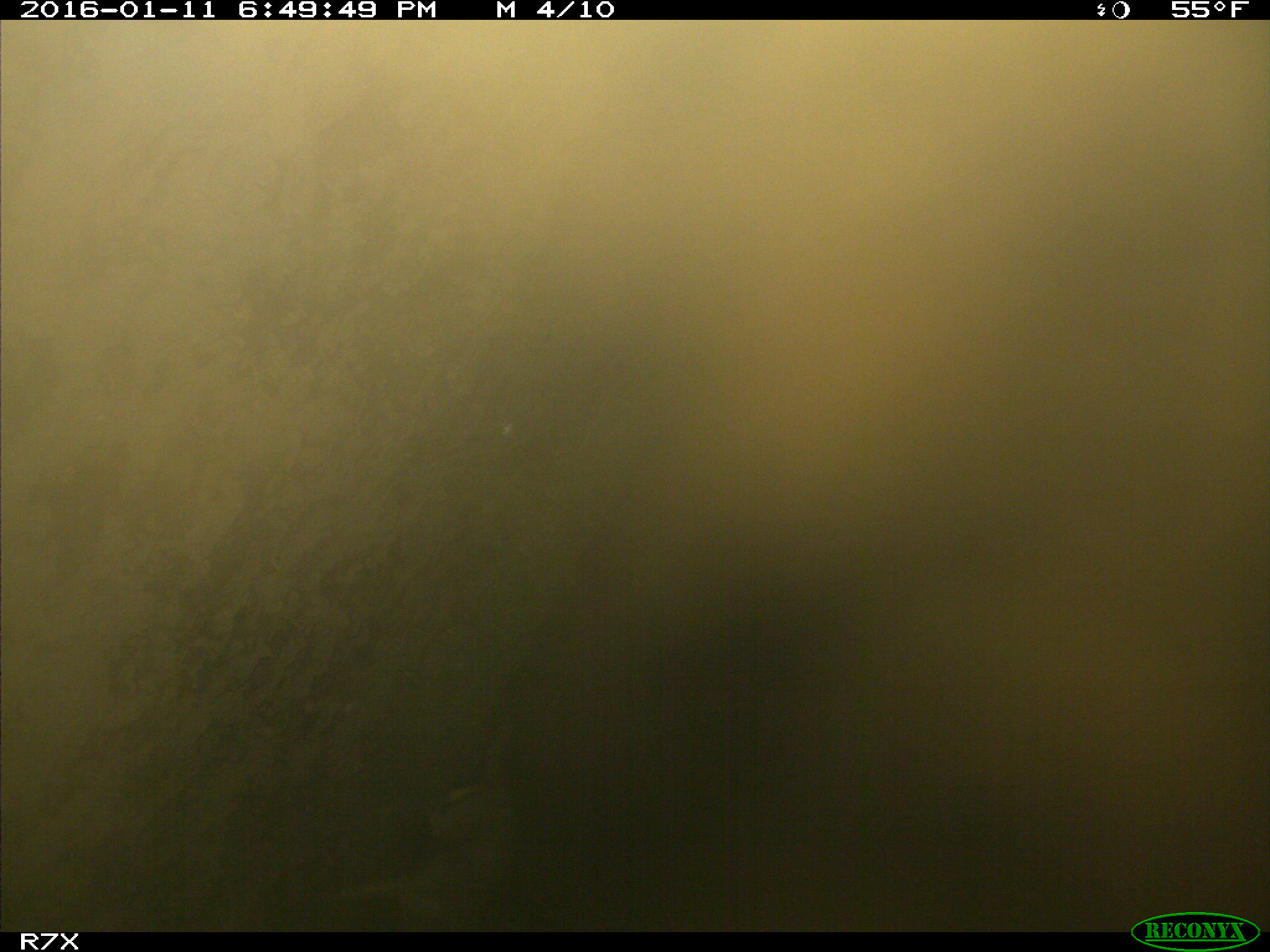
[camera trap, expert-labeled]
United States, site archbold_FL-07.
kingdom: Animalia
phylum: Chordata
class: Mammalia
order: Carnivora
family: Canidae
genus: Canis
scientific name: Canis latrans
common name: coyote